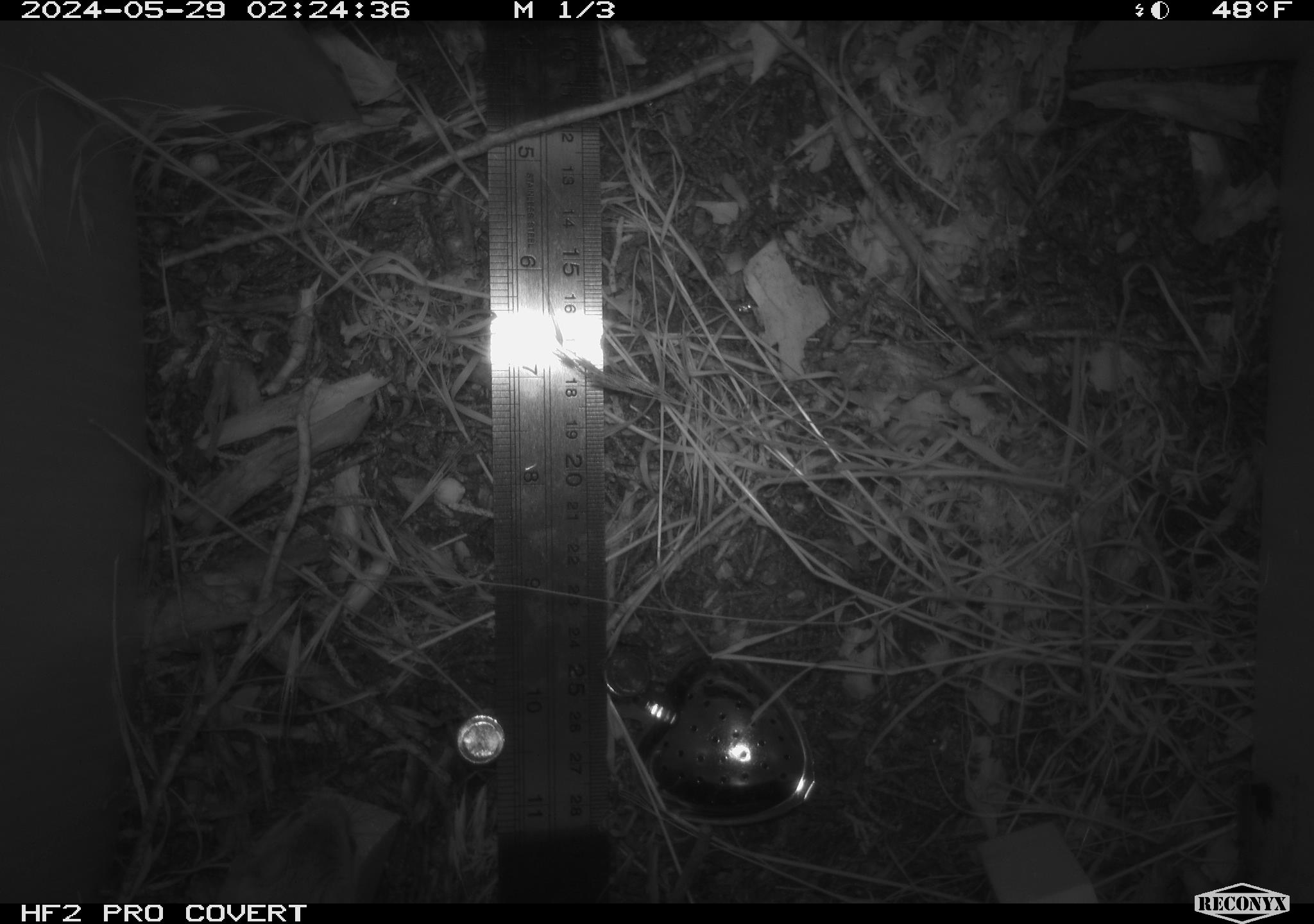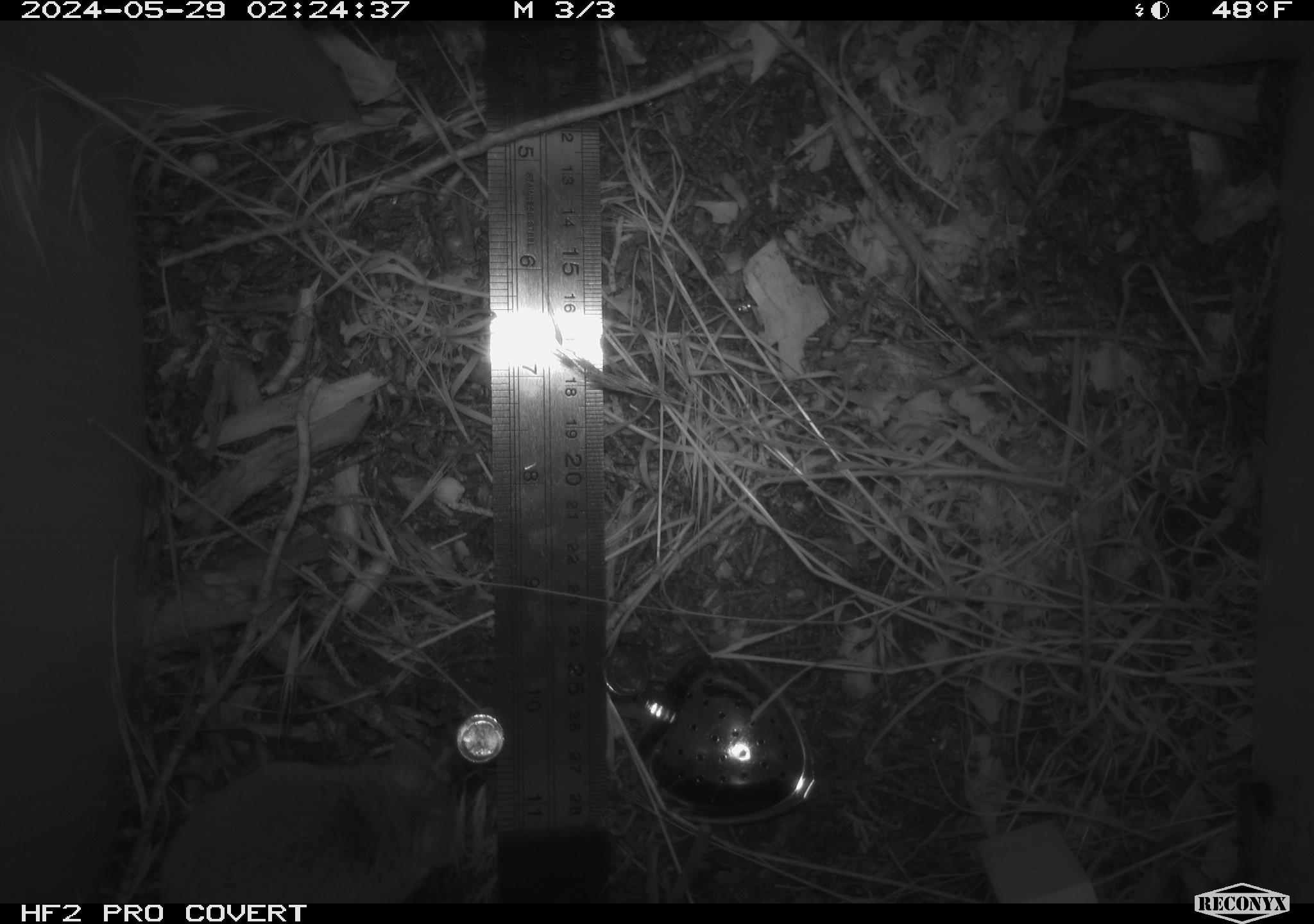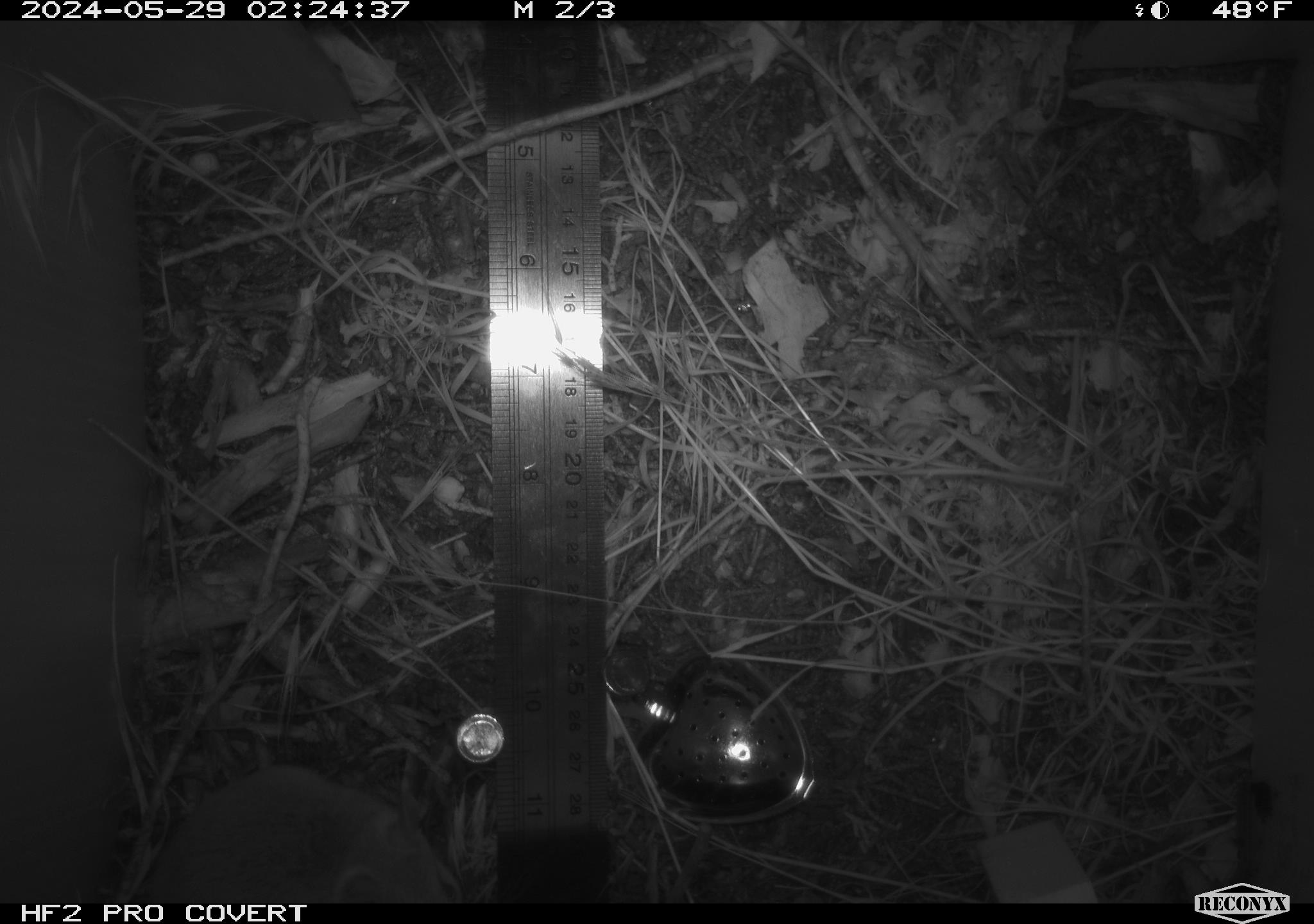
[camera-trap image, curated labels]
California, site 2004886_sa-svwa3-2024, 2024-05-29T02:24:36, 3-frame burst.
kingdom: Animalia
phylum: Chordata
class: Mammalia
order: Rodentia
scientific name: Rodentia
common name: mouse species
Mouse species (Rodentia).